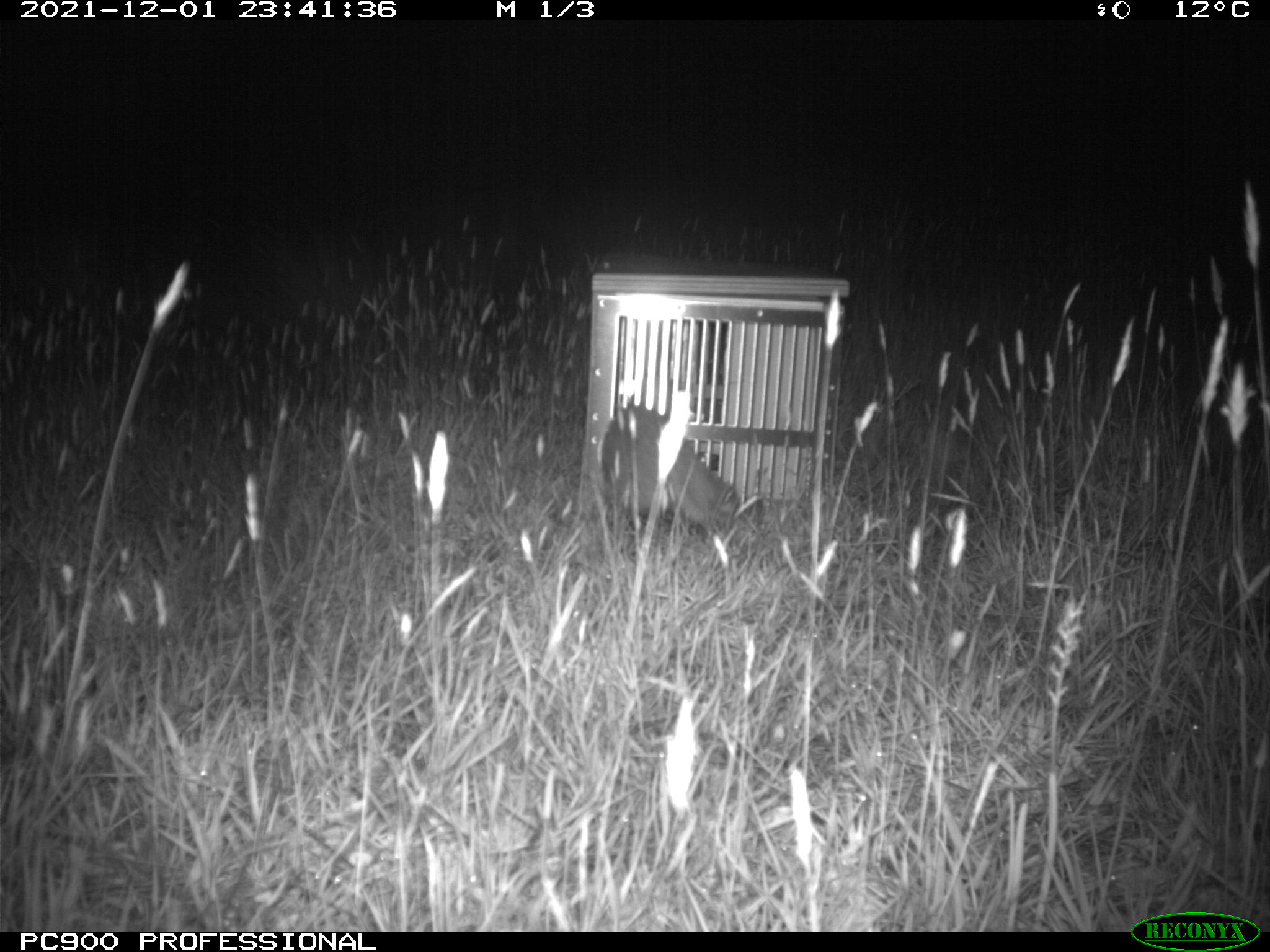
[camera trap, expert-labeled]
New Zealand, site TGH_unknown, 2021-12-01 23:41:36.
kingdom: Animalia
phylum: Chordata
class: Mammalia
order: Carnivora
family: Mustelidae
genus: Mustela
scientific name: Mustela furo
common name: ferret